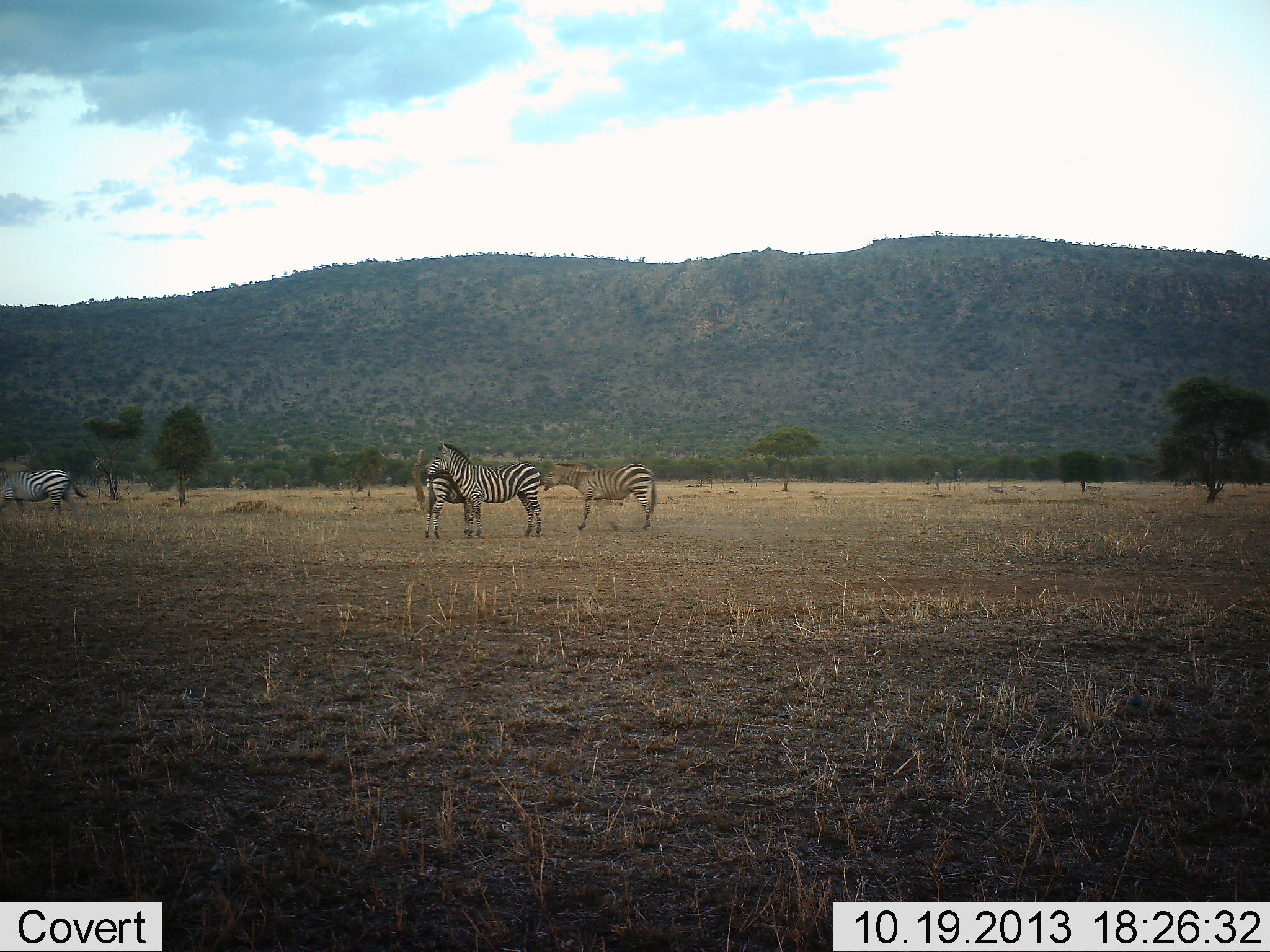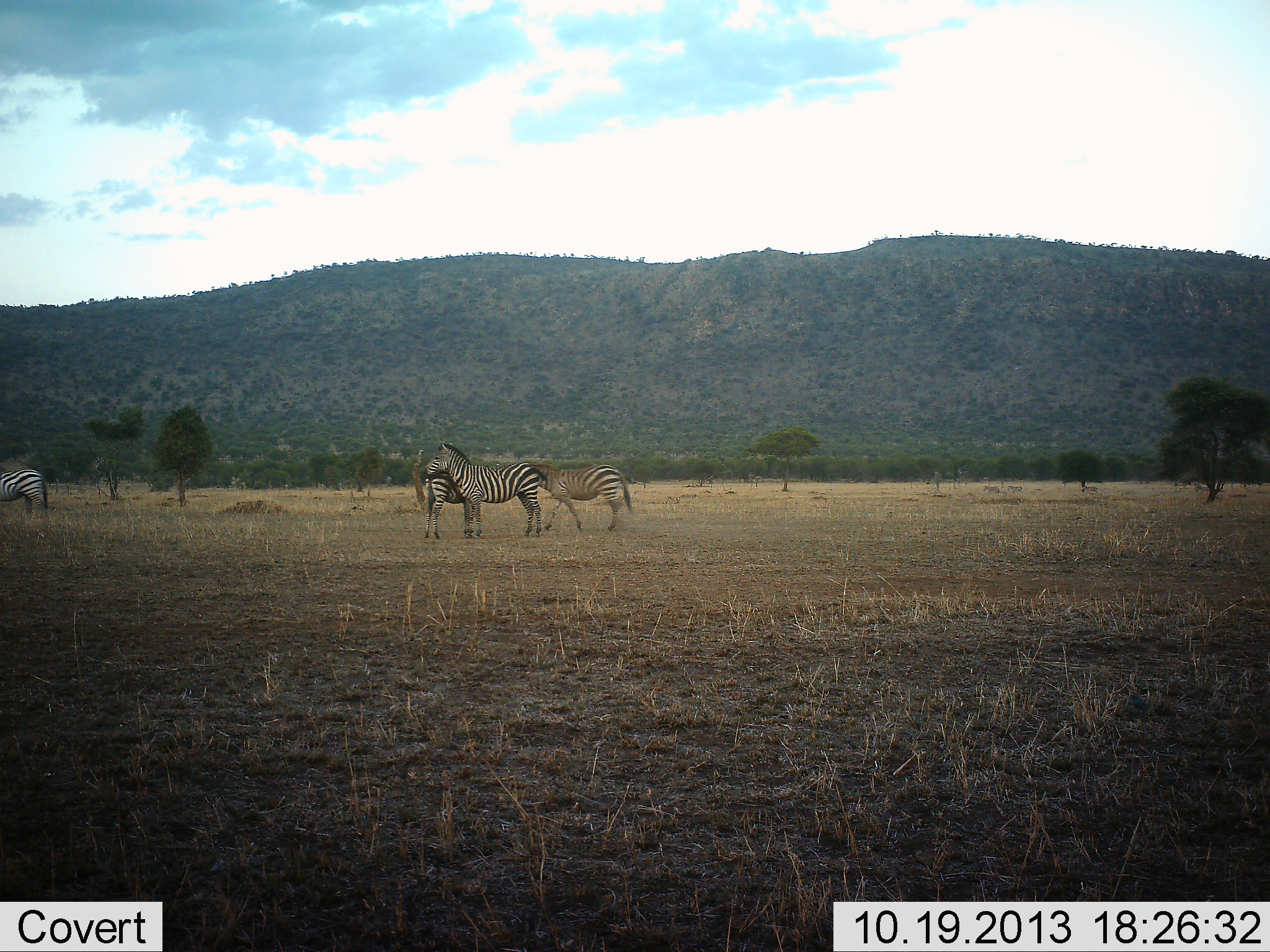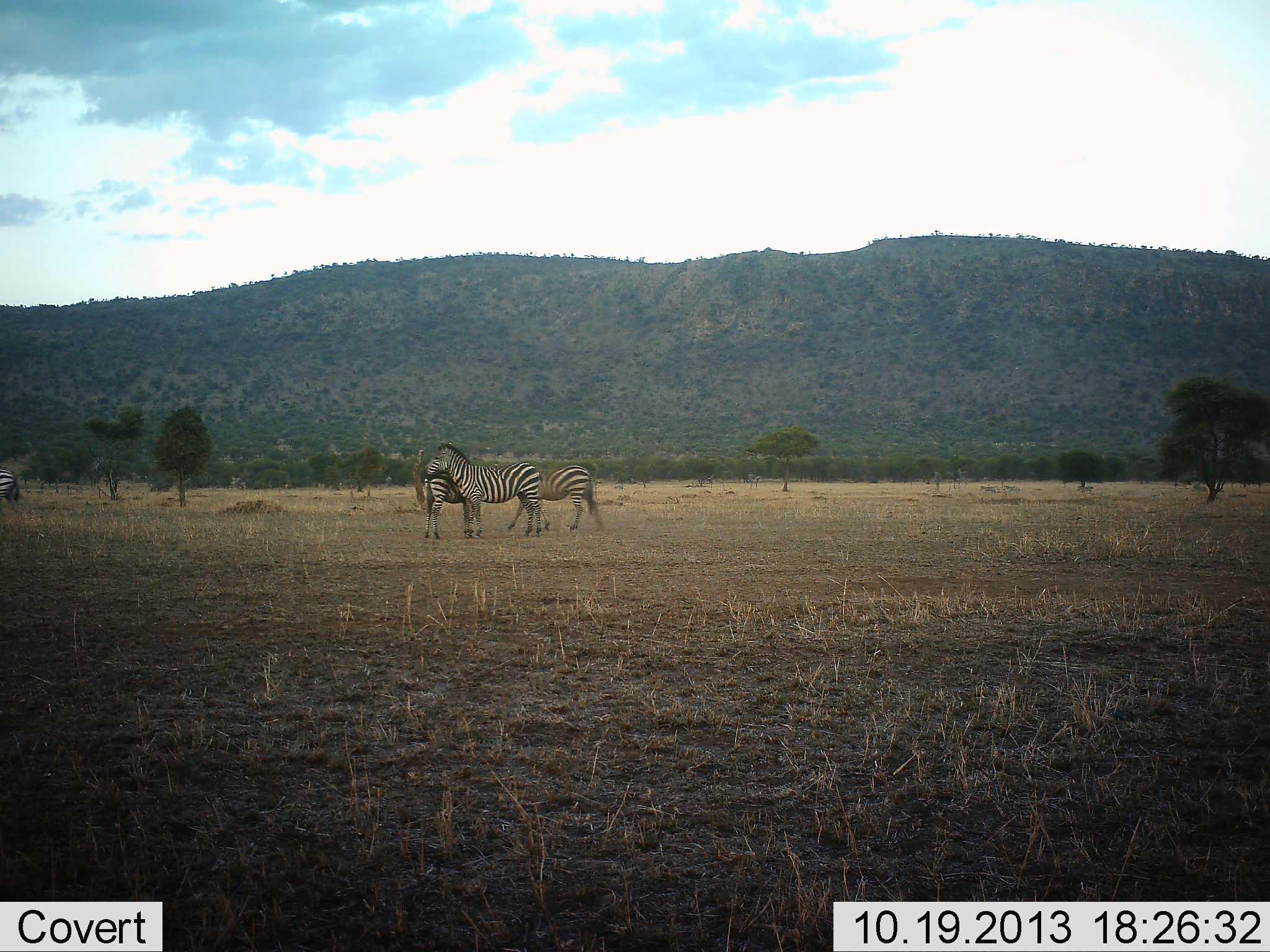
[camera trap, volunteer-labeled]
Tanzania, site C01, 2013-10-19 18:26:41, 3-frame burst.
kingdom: Animalia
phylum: Chordata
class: Mammalia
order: Perissodactyla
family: Equidae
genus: Equus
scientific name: Equus quagga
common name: plains zebra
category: zebra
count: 4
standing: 90%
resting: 10%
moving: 90%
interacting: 10%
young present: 20%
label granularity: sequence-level